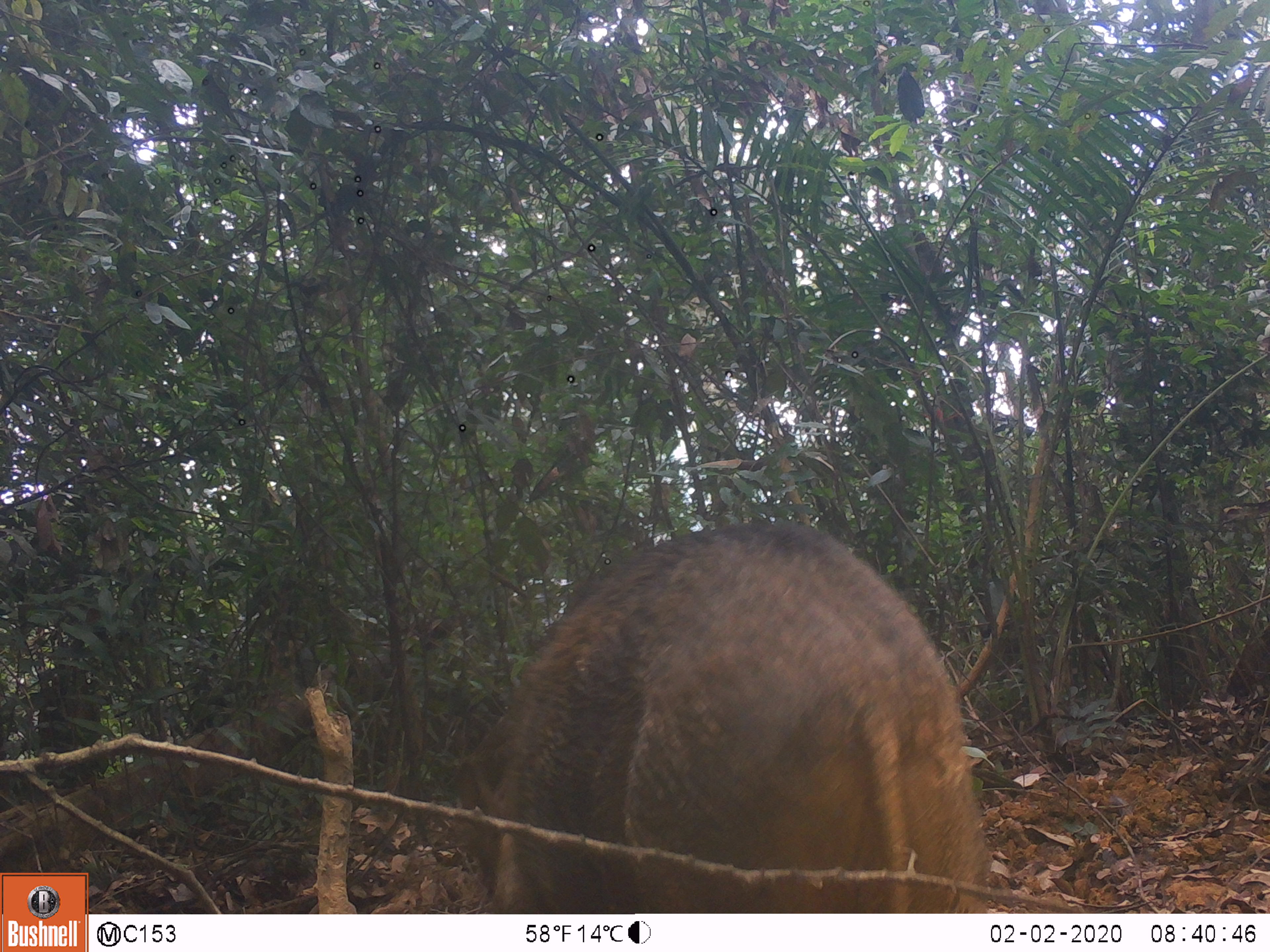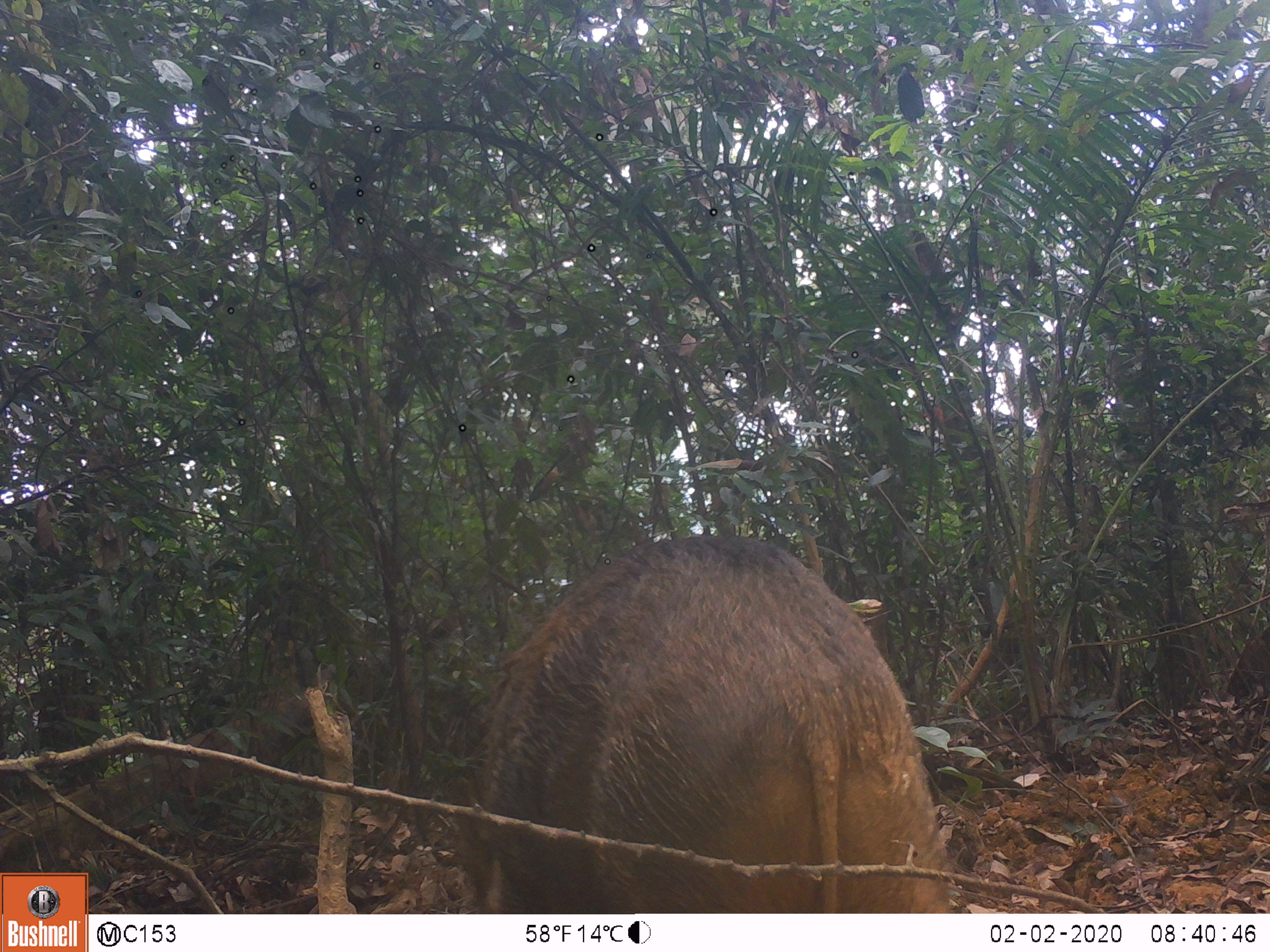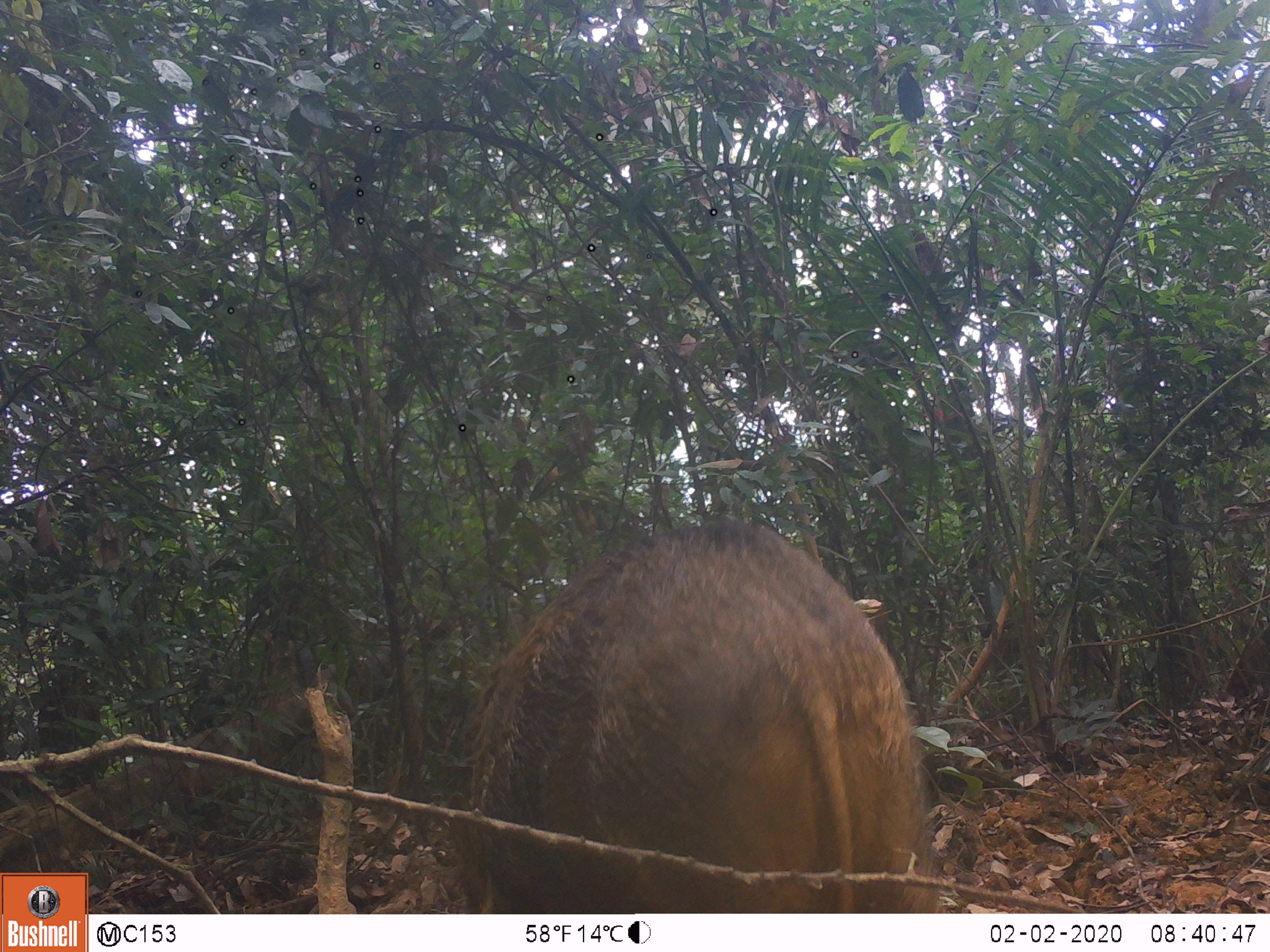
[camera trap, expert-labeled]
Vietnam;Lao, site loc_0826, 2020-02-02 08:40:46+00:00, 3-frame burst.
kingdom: Animalia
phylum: Chordata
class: Mammalia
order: Artiodactyla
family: Suidae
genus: Sus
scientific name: Sus scrofa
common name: eurasian wild pig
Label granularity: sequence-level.